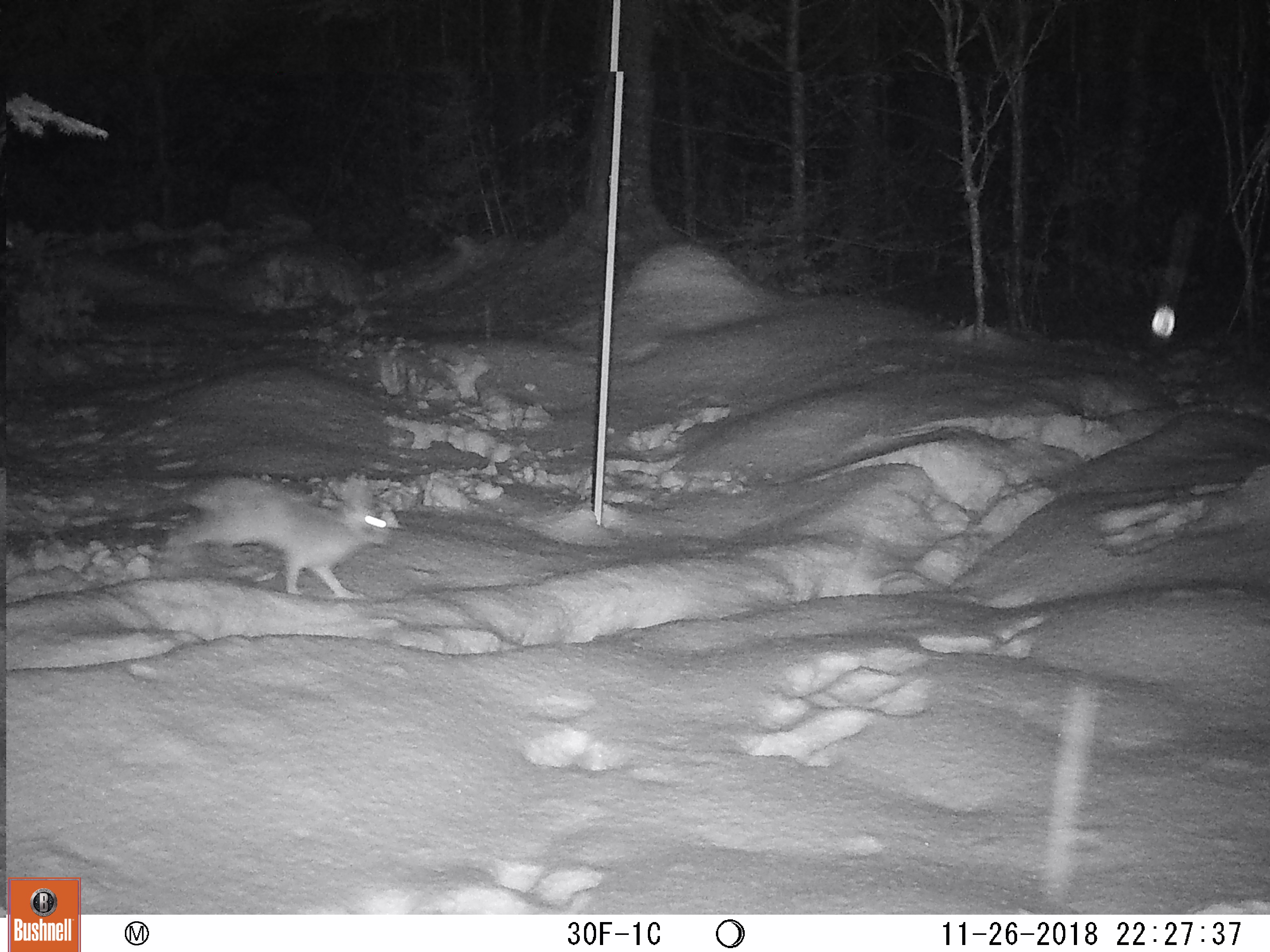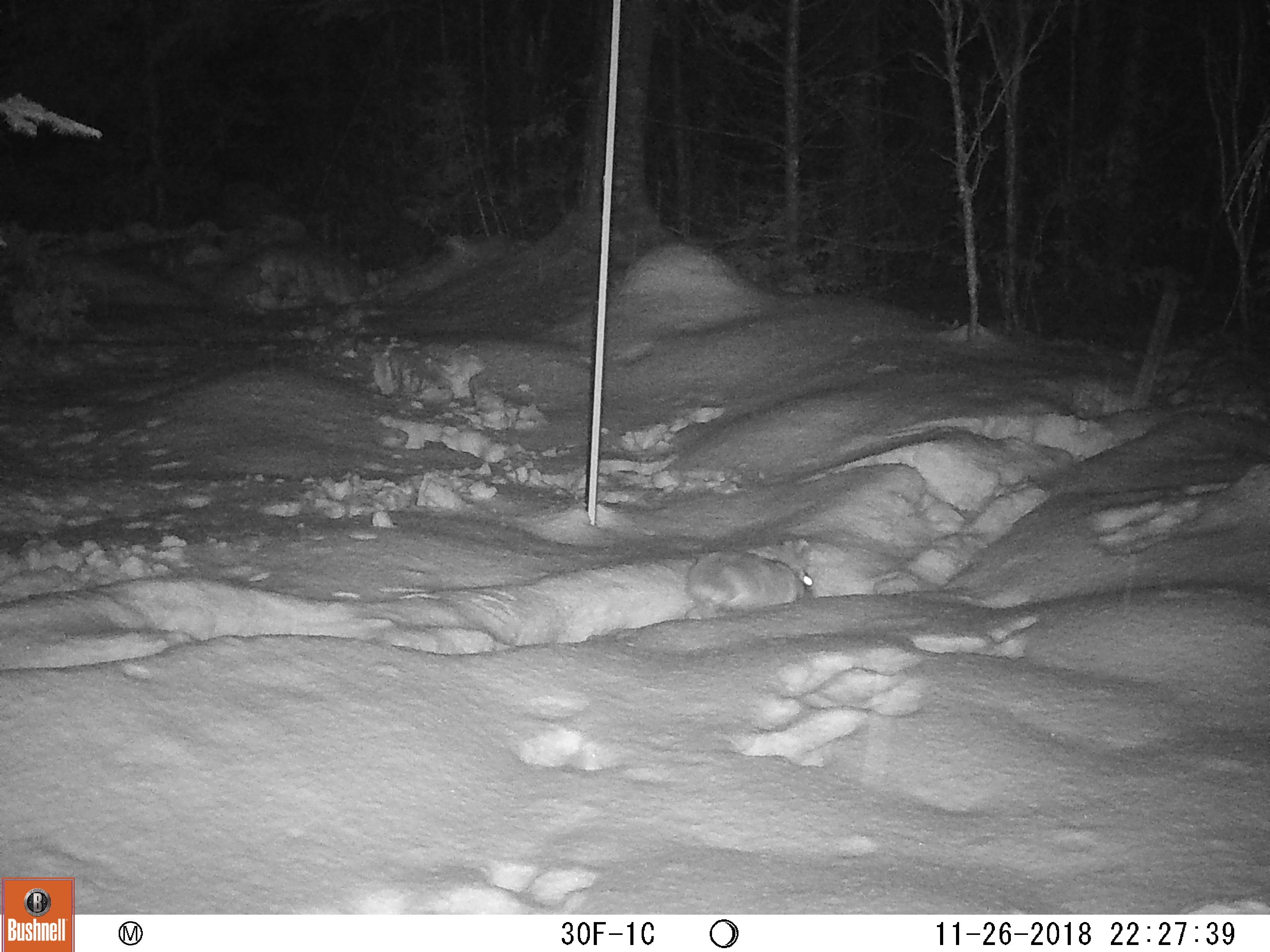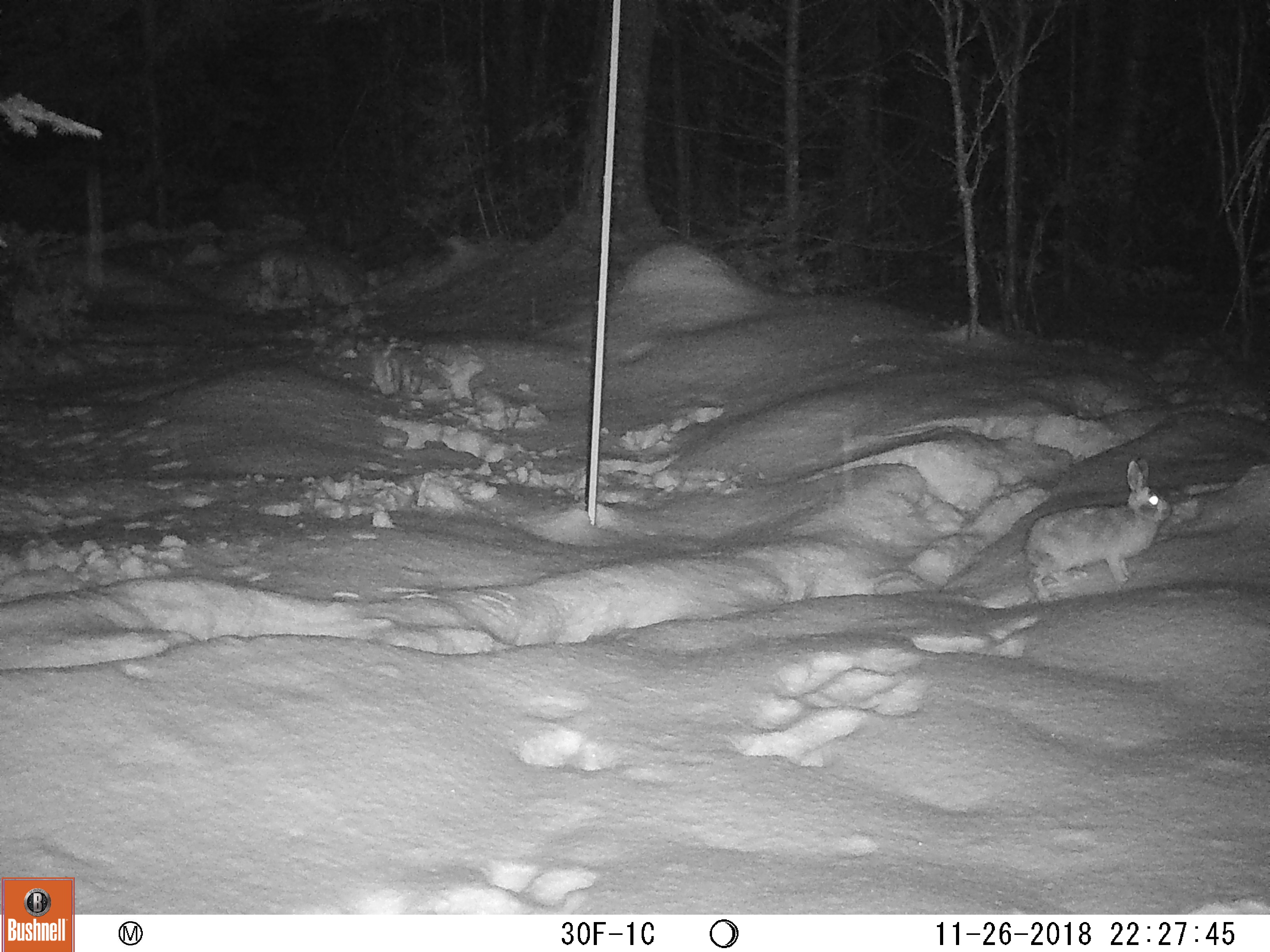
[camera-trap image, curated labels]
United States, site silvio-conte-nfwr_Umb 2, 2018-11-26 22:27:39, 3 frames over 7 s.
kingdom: Animalia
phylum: Chordata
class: Mammalia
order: Lagomorpha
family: Leporidae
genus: Lepus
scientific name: Lepus americanus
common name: snowshoe hare